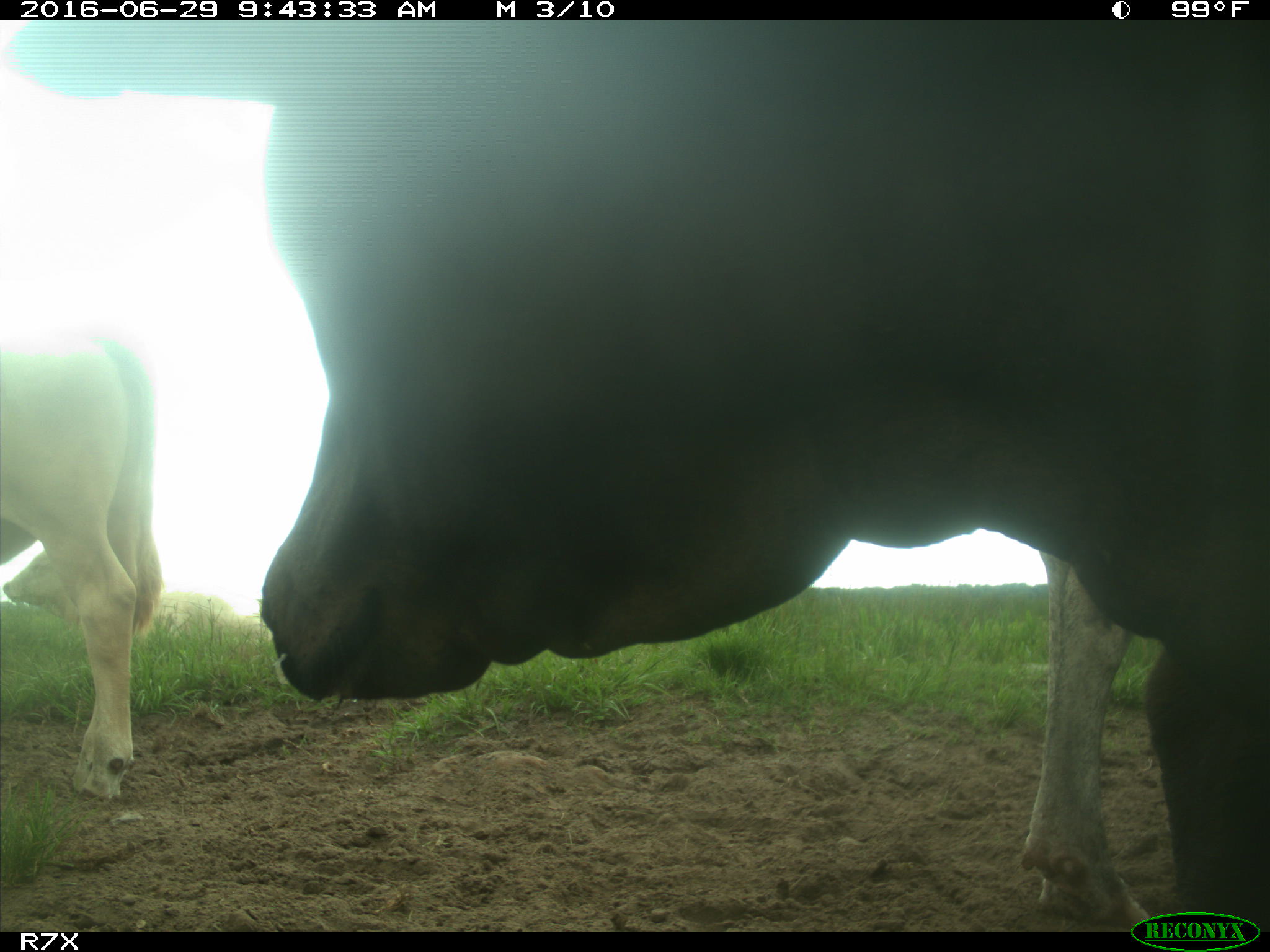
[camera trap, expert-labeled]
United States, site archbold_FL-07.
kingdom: Animalia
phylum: Chordata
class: Mammalia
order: Artiodactyla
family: Bovidae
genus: Bos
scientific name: Bos taurus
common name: domestic cow